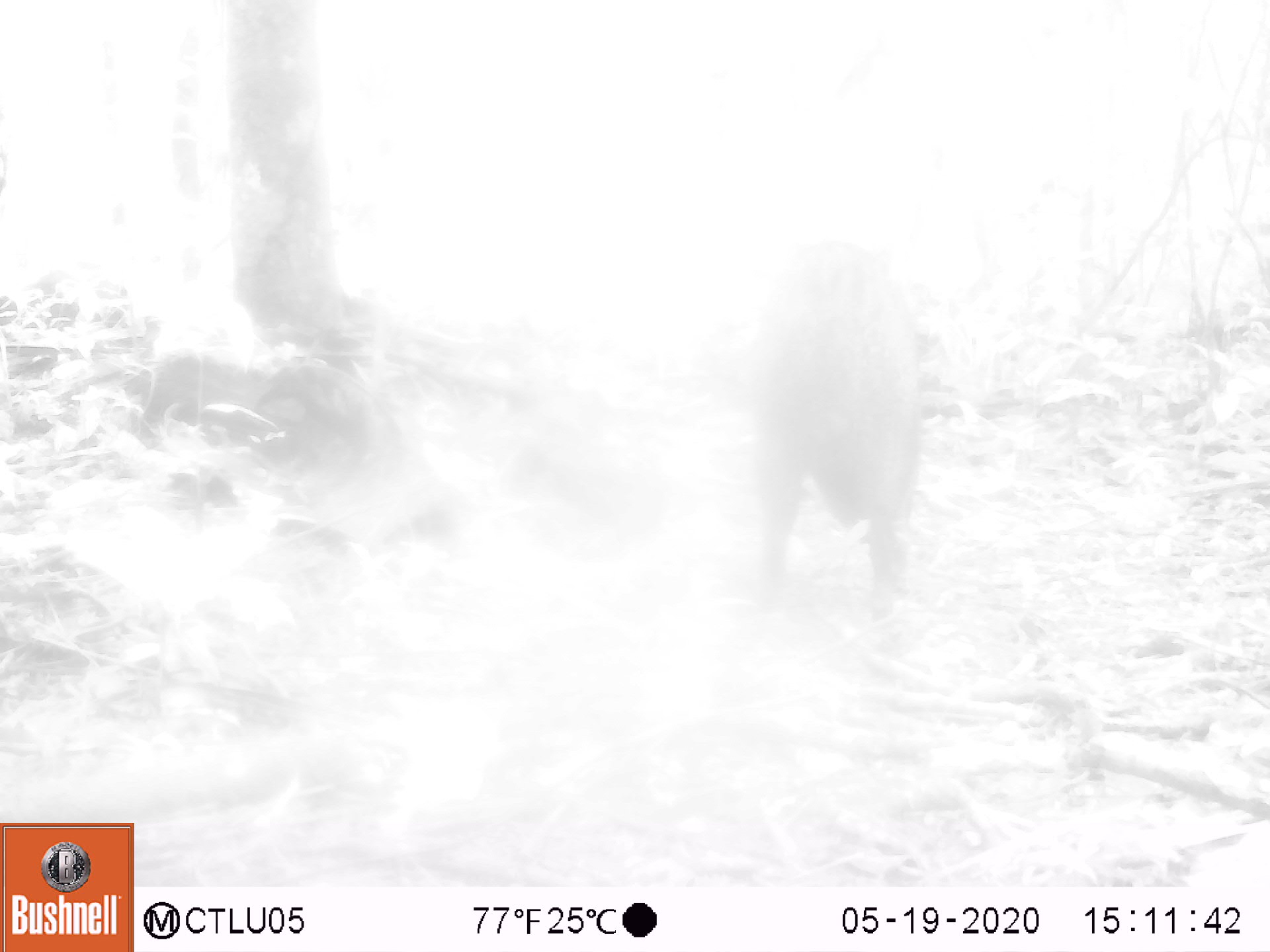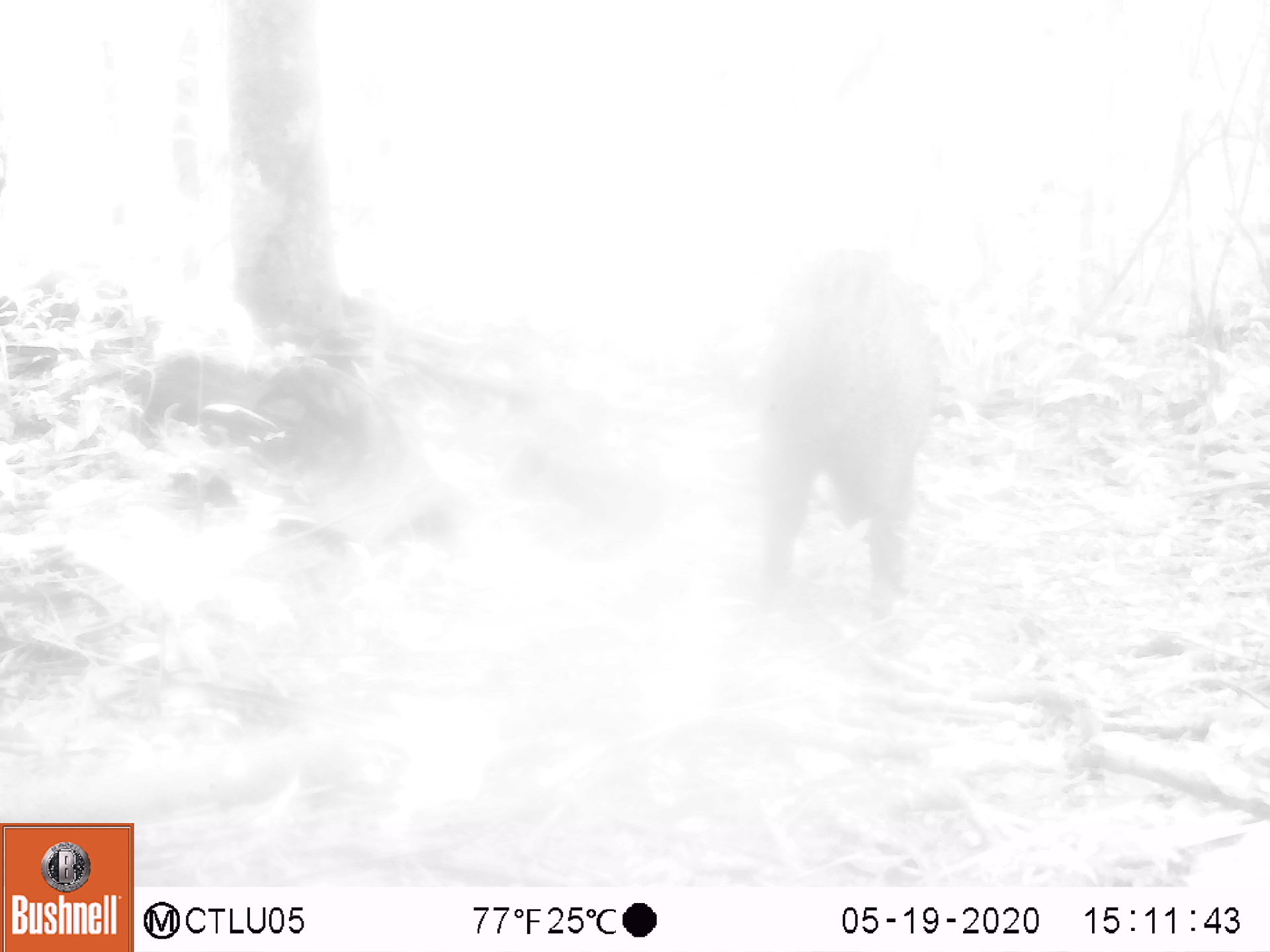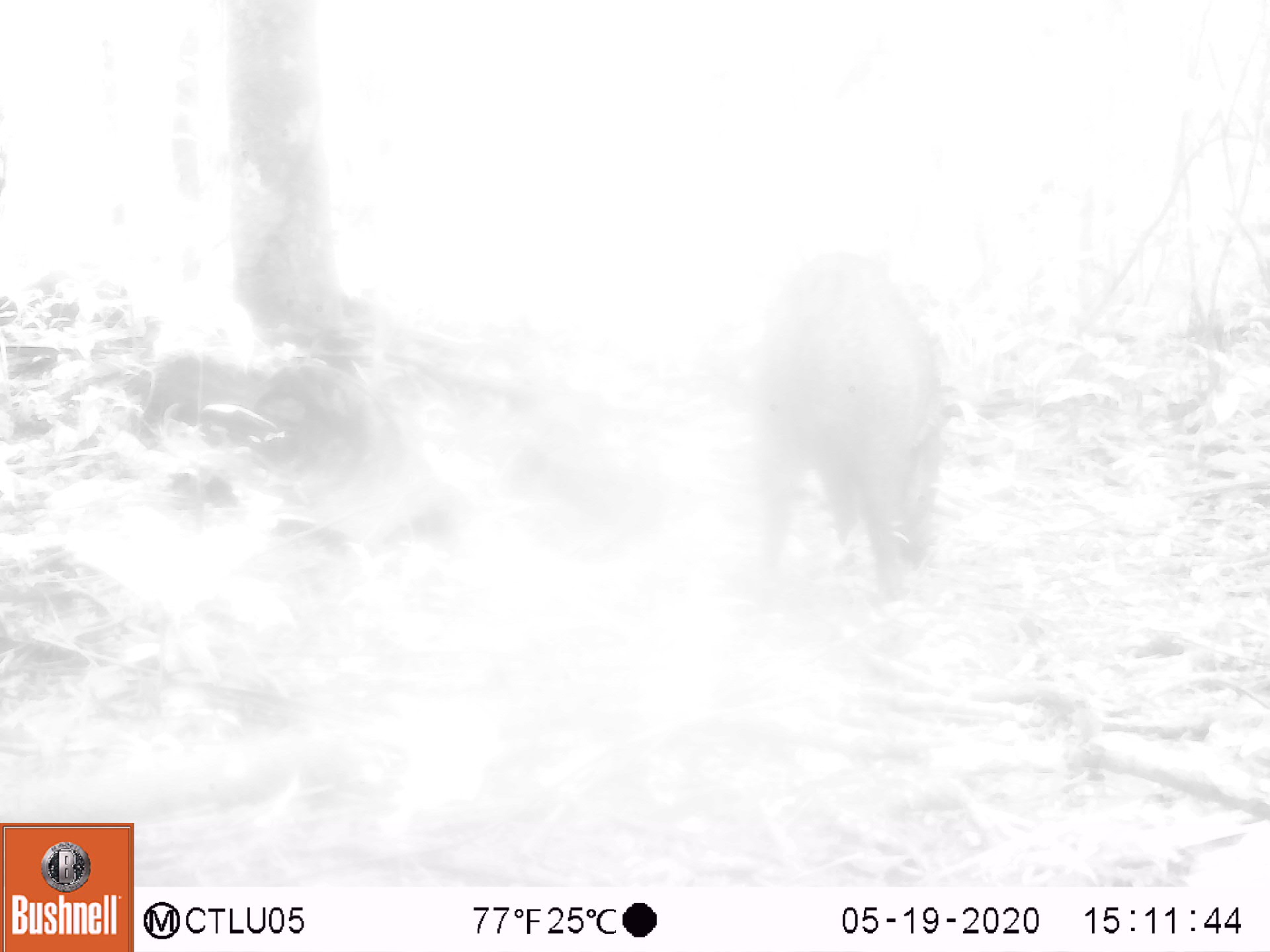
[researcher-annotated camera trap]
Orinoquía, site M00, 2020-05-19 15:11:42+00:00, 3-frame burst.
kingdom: Animalia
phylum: Chordata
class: Mammalia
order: Artiodactyla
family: Tayassuidae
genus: Pecari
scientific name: Pecari tajacu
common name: collared peccary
Collared peccary (Pecari tajacu).